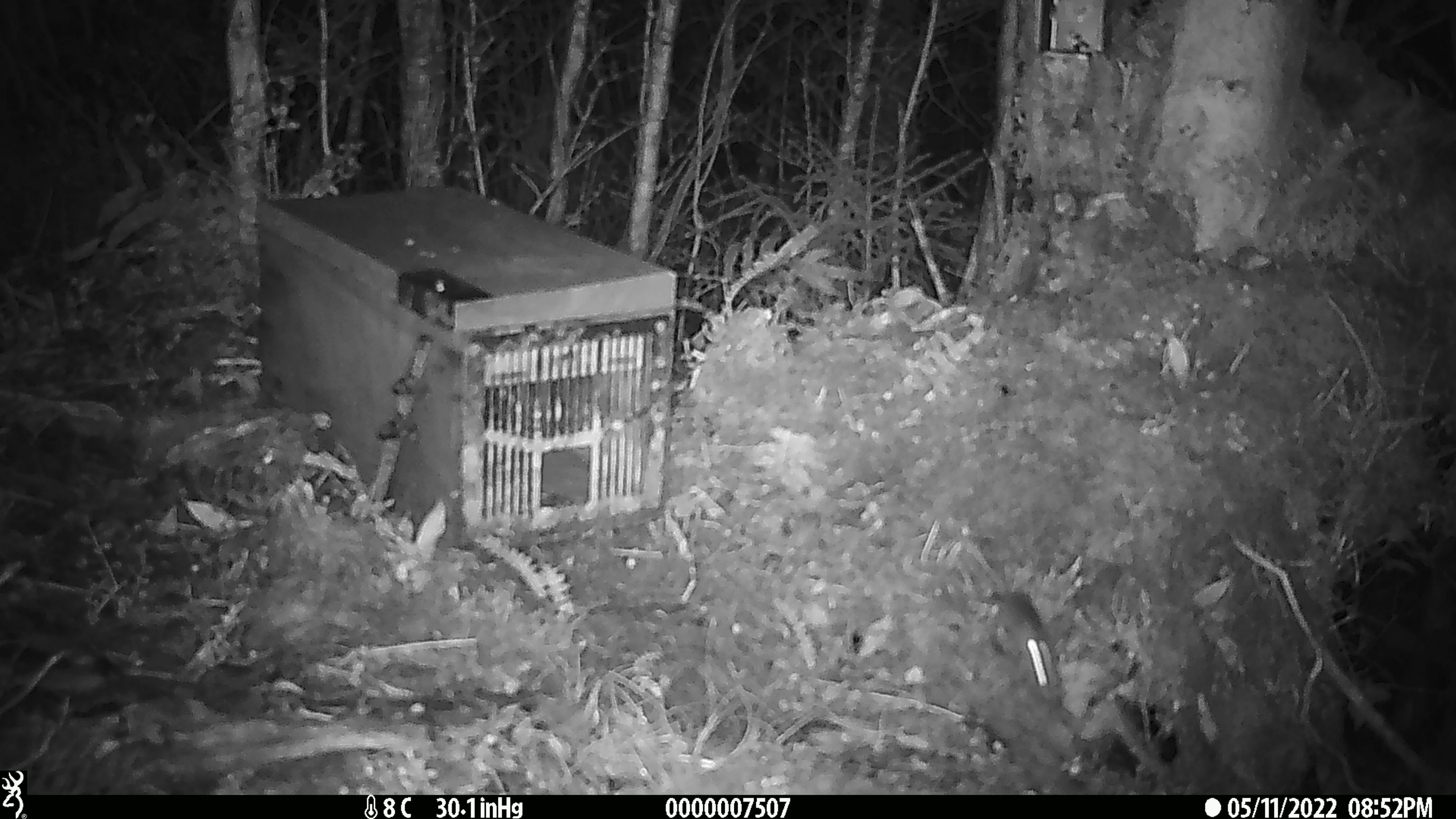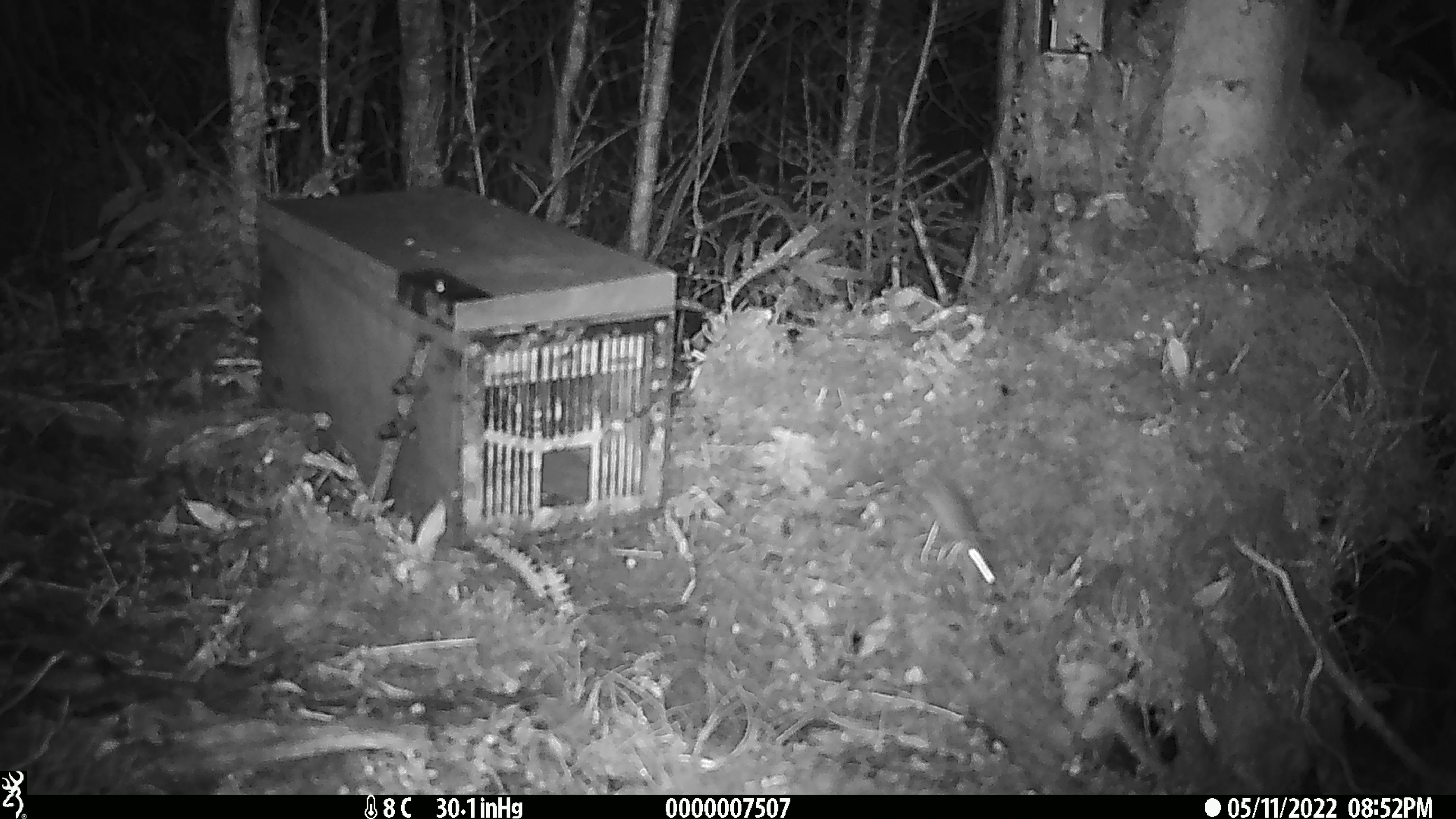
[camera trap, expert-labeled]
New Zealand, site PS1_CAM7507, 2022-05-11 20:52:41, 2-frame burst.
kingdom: Animalia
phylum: Chordata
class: Mammalia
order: Rodentia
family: Muridae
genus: Mus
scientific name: Mus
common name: mouse